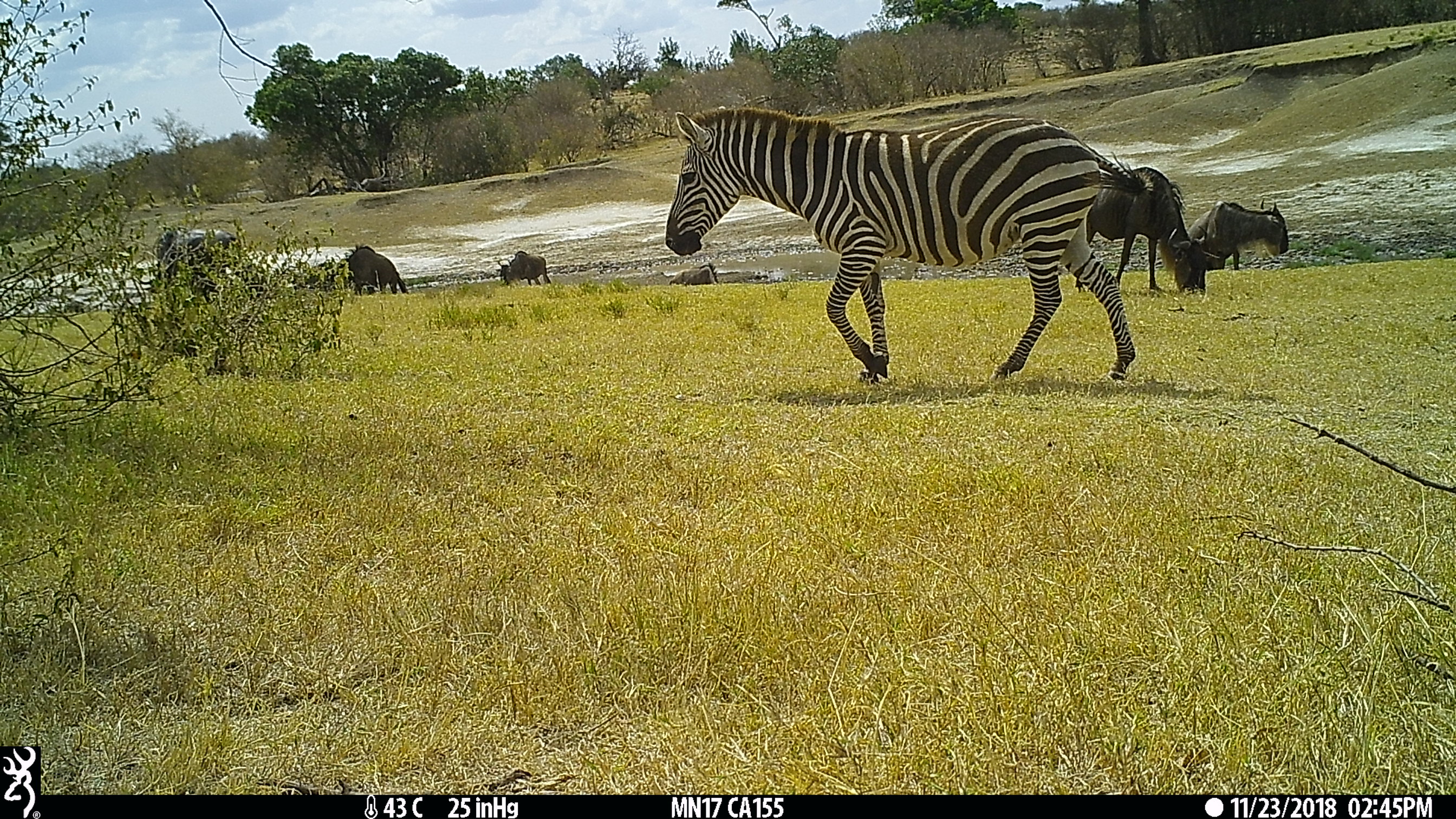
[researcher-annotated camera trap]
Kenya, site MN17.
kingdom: Animalia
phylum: Chordata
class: Mammalia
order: Artiodactyla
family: Bovidae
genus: Connochaetes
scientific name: Connochaetes taurinus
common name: blue wildebeest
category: wildebeest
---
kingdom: Animalia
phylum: Chordata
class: Mammalia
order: Perissodactyla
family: Equidae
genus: Equus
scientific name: Equus quagga burchellii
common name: burchell's zebra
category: zebra